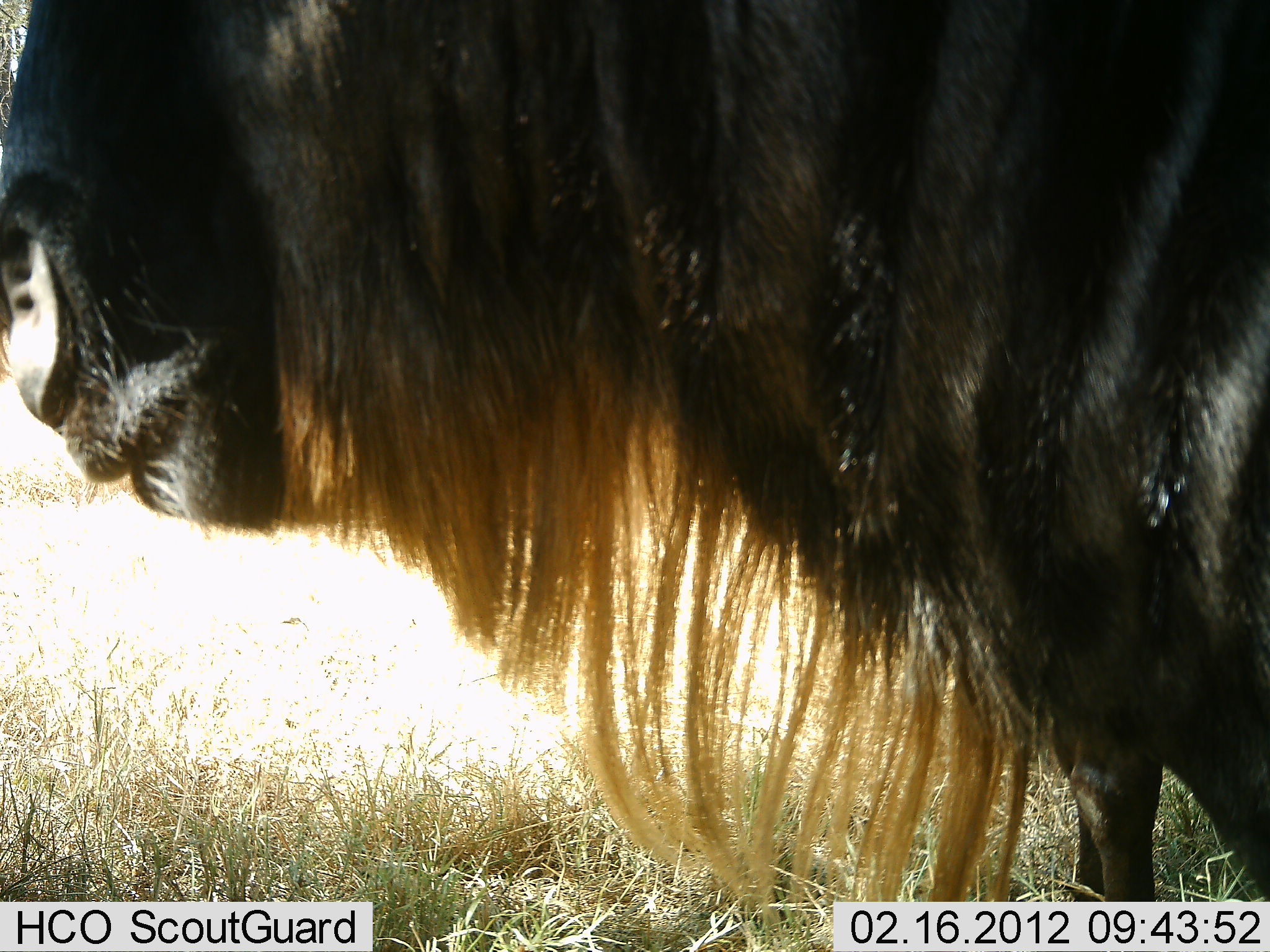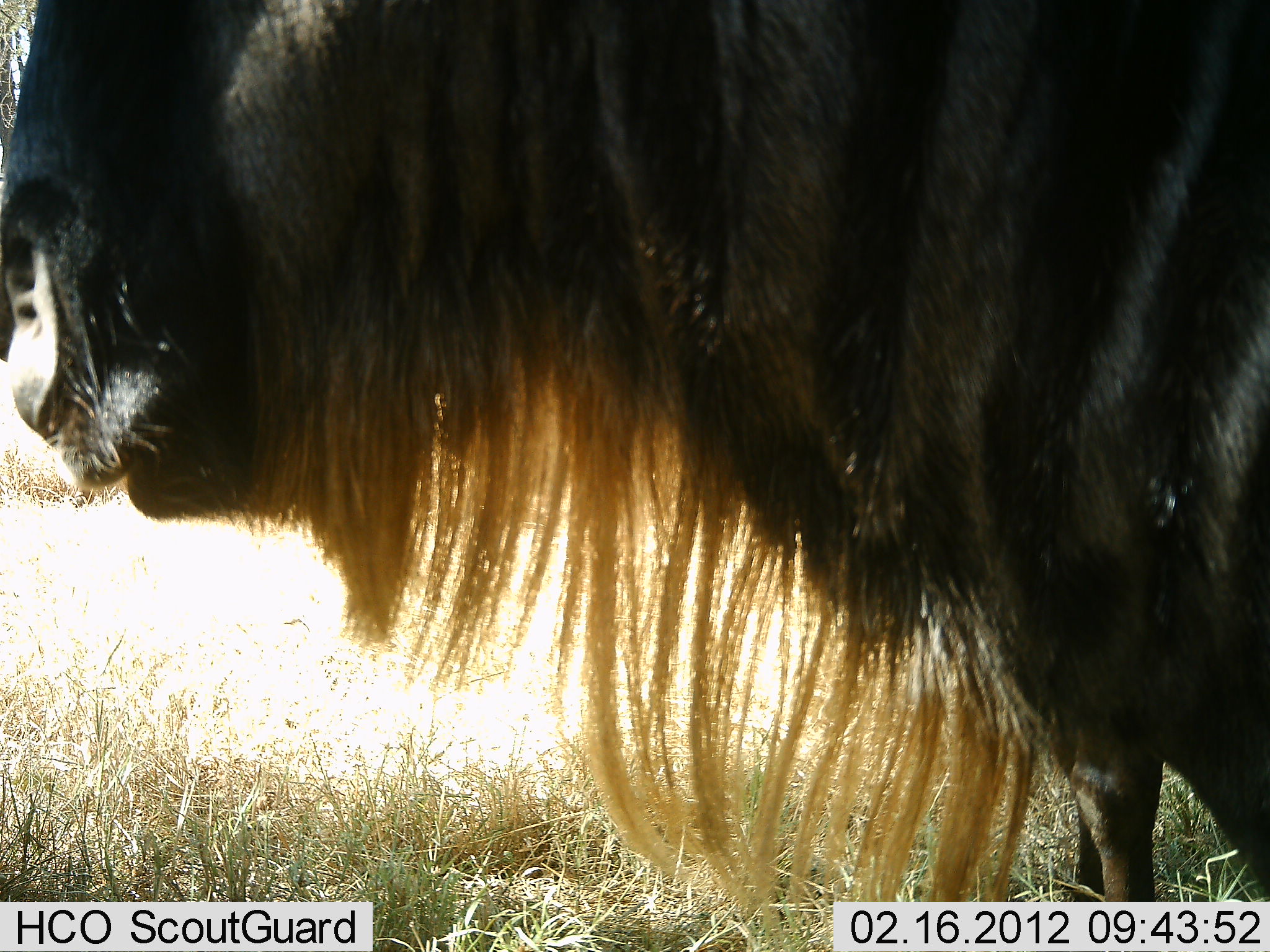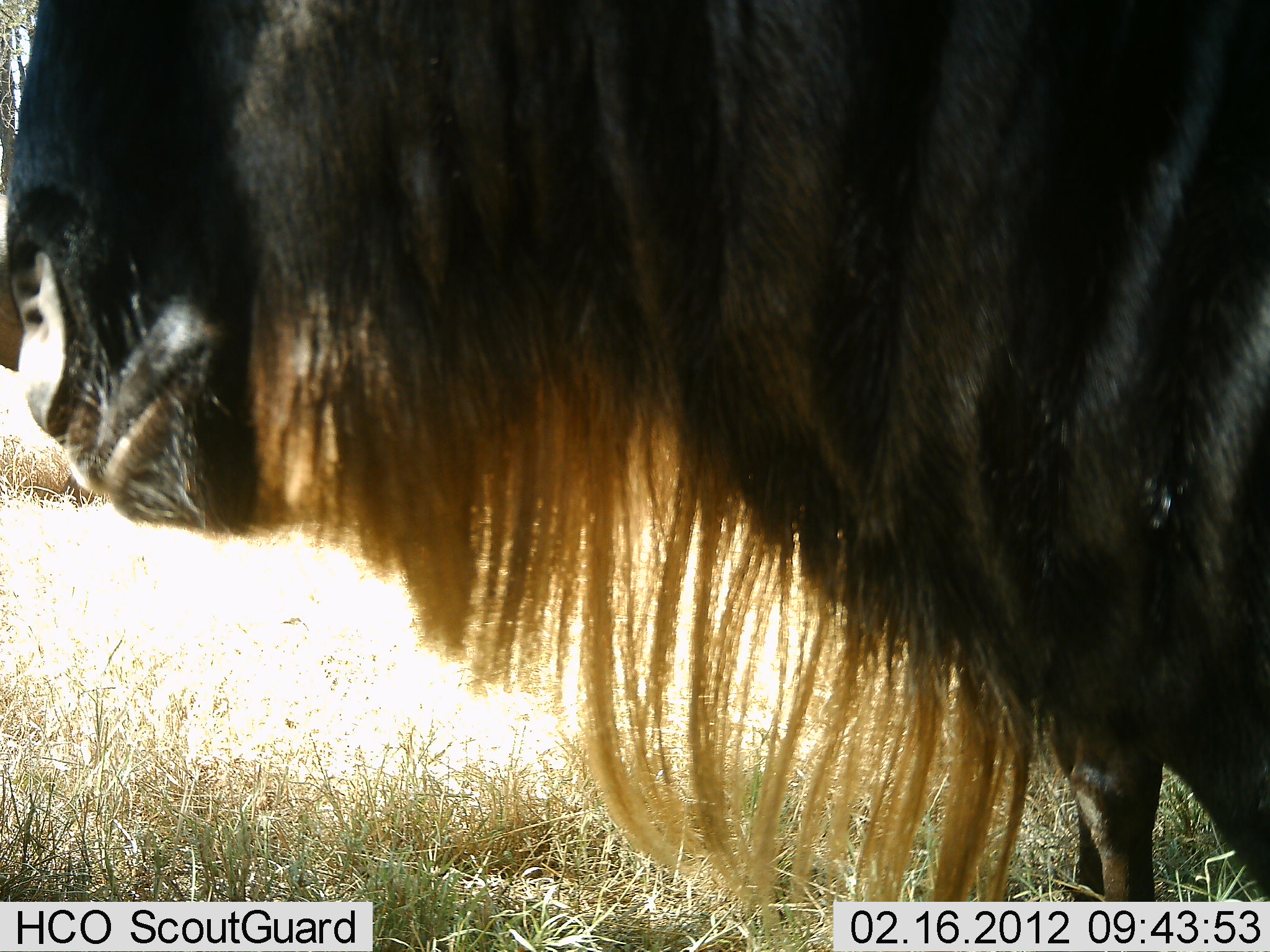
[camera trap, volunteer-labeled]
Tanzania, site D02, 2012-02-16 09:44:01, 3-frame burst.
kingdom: Animalia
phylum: Chordata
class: Mammalia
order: Artiodactyla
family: Bovidae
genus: Connochaetes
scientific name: Connochaetes taurinus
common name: blue wildebeest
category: wildebeest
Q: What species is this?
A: Wildebeest (blue wildebeest) (Connochaetes taurinus).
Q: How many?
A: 1.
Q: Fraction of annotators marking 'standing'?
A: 62%.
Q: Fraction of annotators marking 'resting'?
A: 0%.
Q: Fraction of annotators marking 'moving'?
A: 0%.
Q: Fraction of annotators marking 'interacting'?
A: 0%.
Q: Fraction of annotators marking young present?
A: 0%.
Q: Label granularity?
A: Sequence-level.